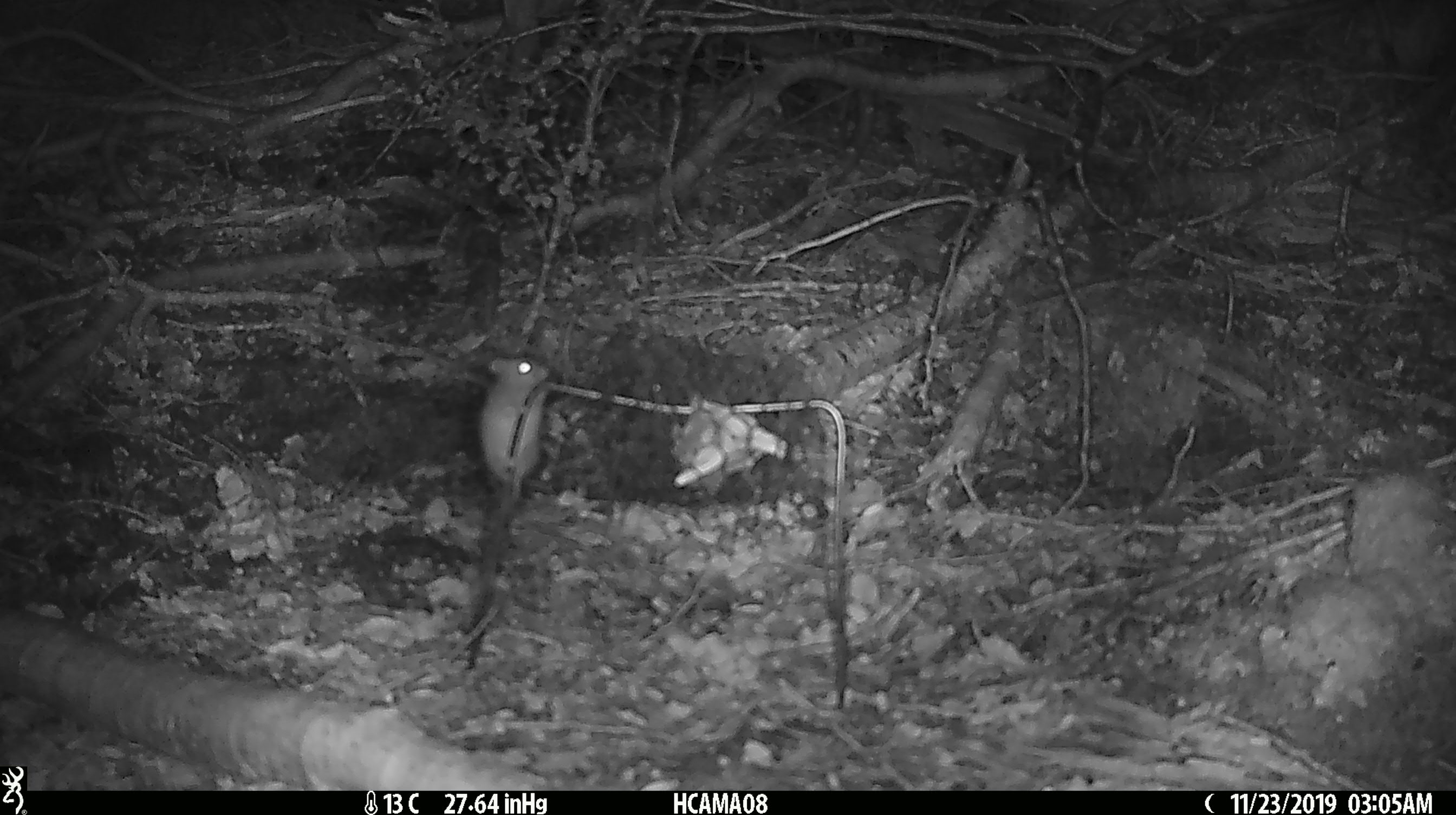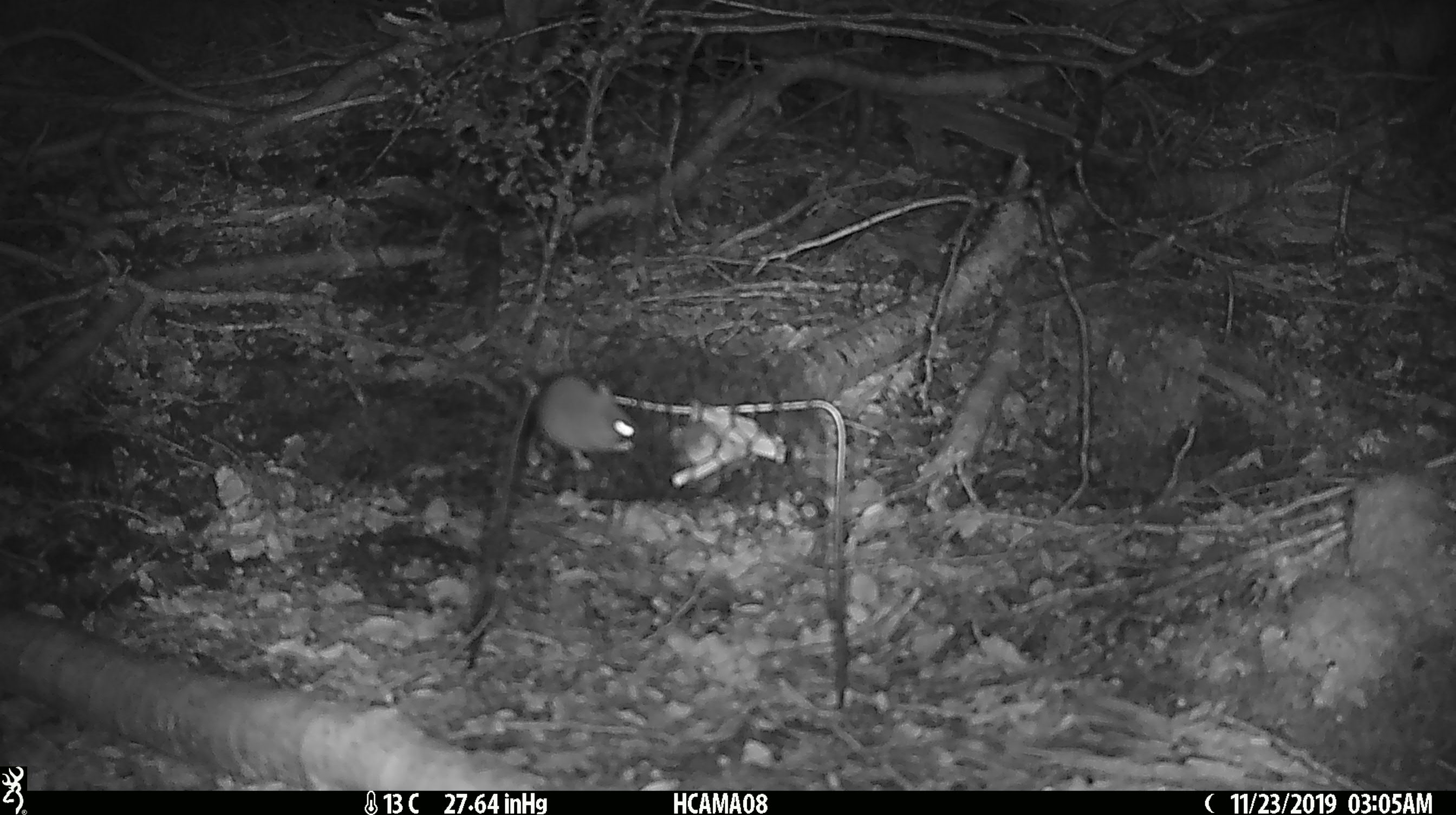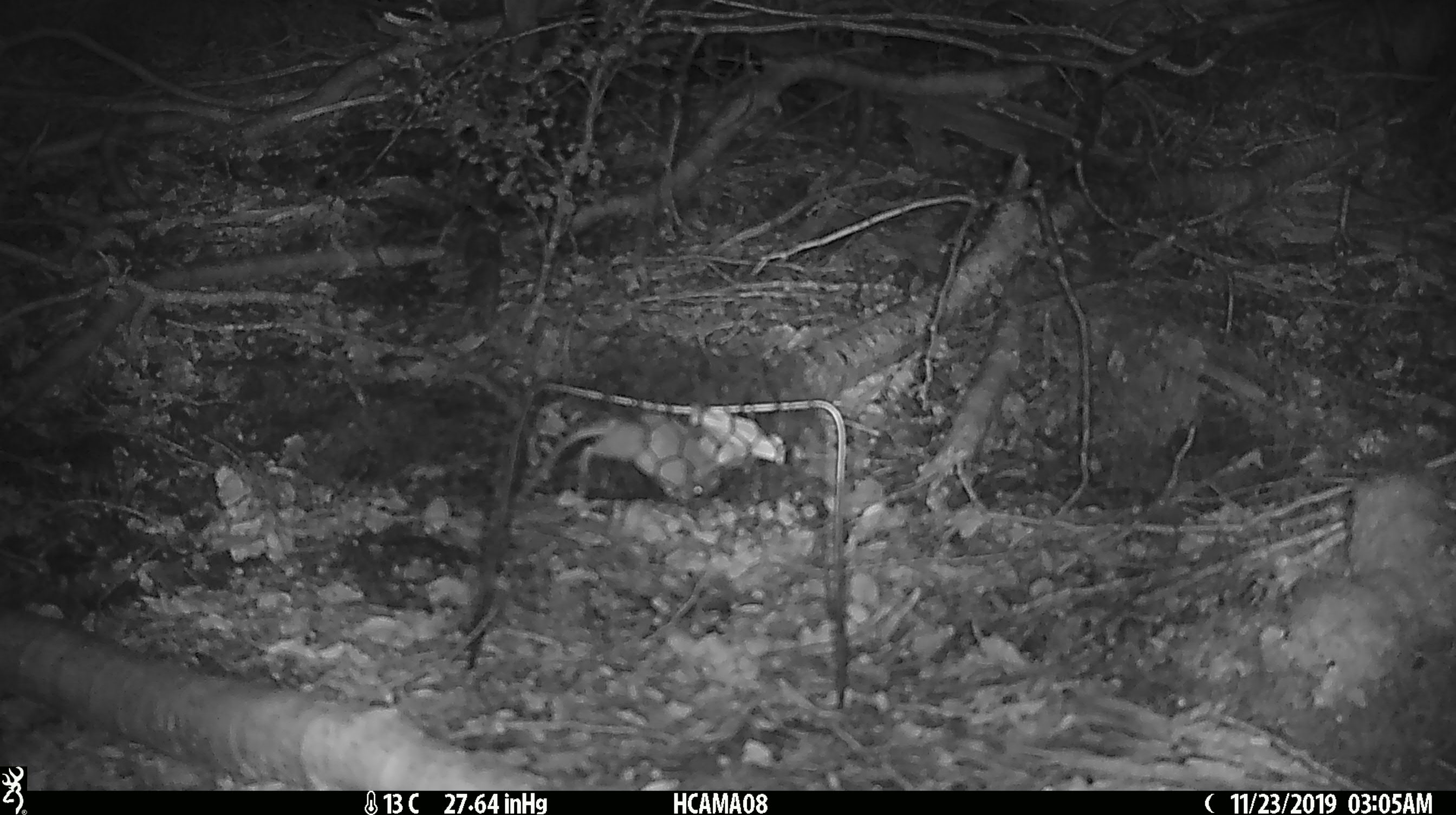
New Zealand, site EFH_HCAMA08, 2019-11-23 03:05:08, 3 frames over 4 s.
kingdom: Animalia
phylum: Chordata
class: Mammalia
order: Rodentia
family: Muridae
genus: Mus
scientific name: Mus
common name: mouse